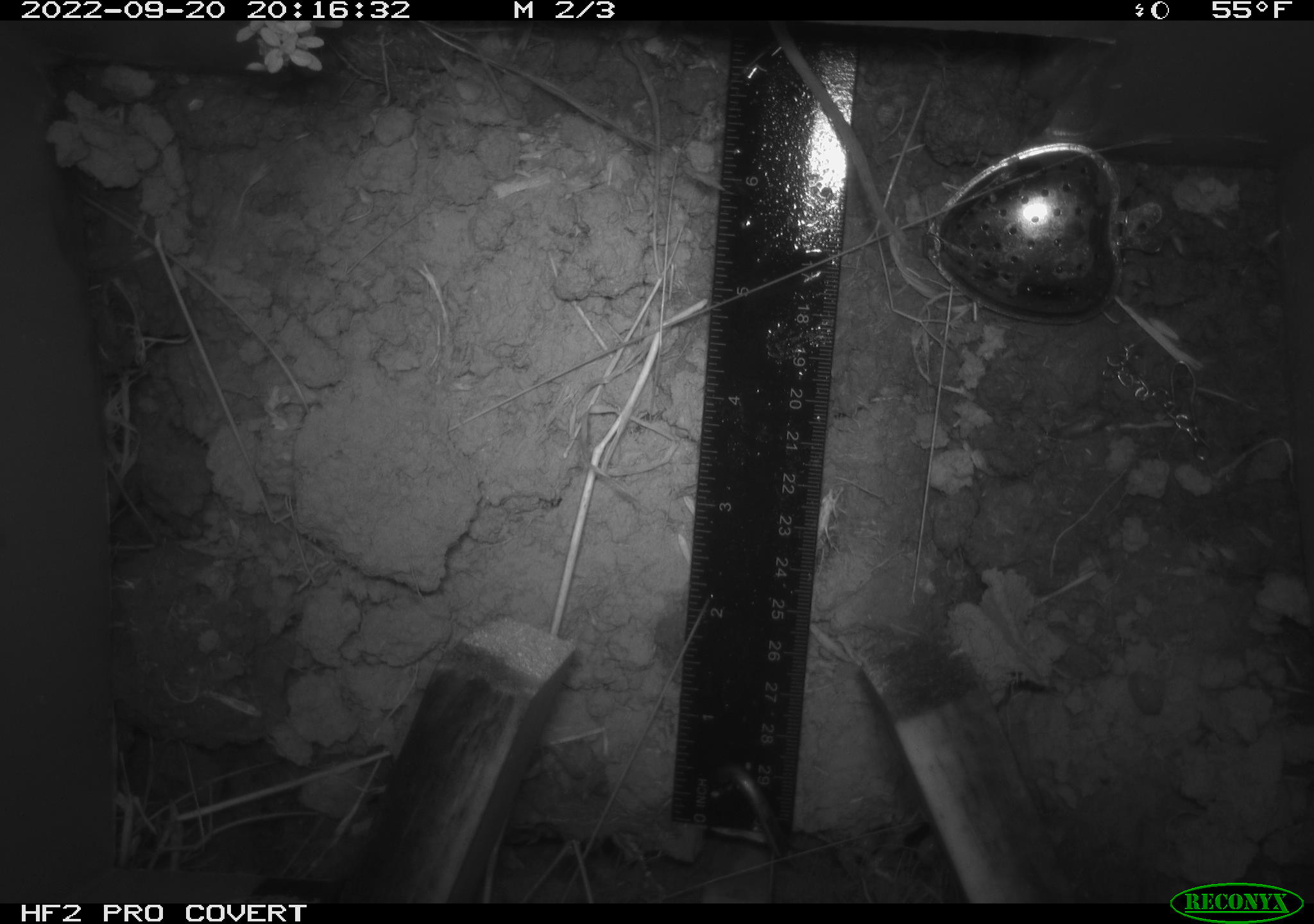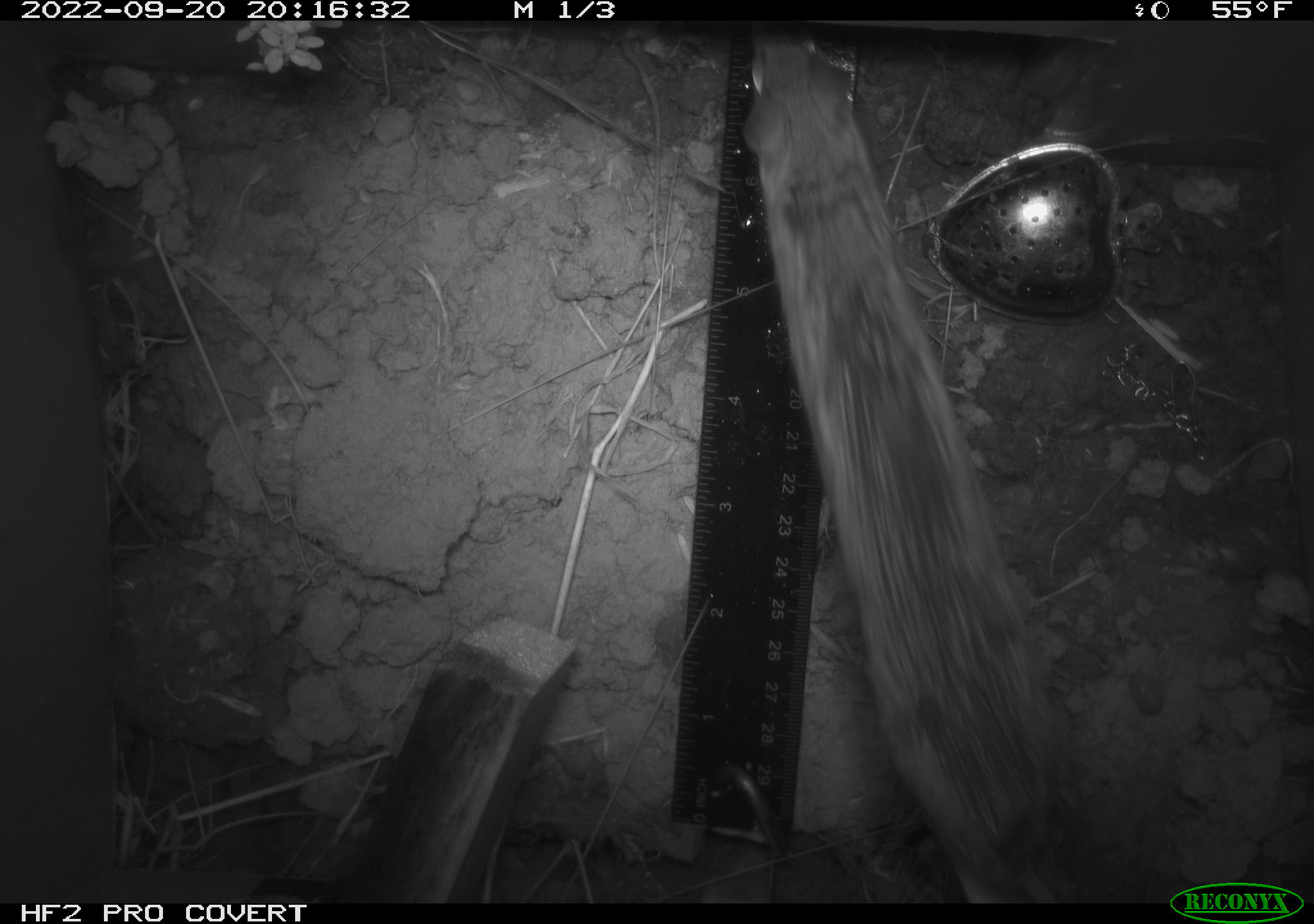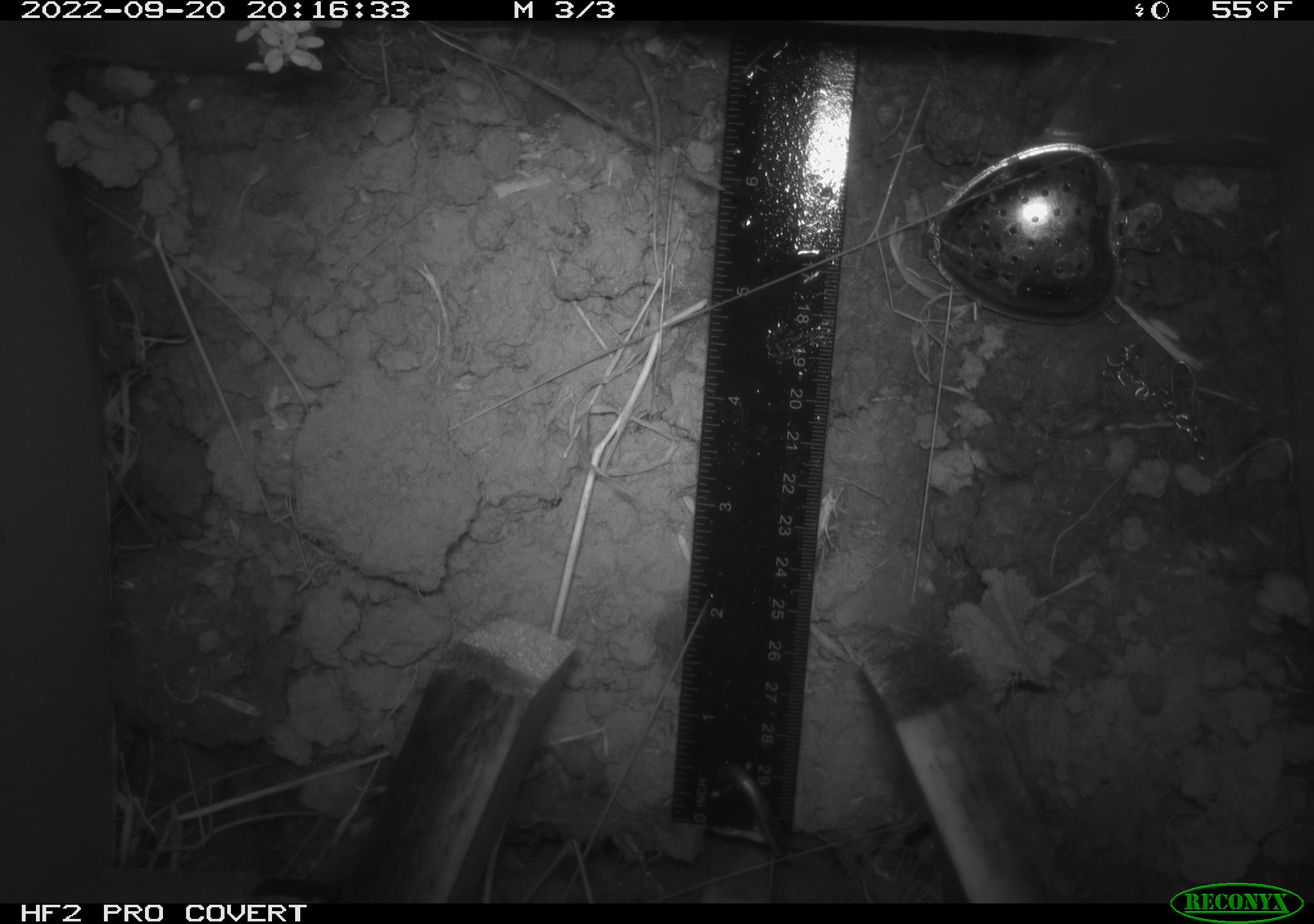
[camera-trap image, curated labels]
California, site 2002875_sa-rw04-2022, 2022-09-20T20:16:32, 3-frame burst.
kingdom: Animalia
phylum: Chordata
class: Mammalia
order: Rodentia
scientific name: Rodentia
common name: mouse species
Mouse species (Rodentia).